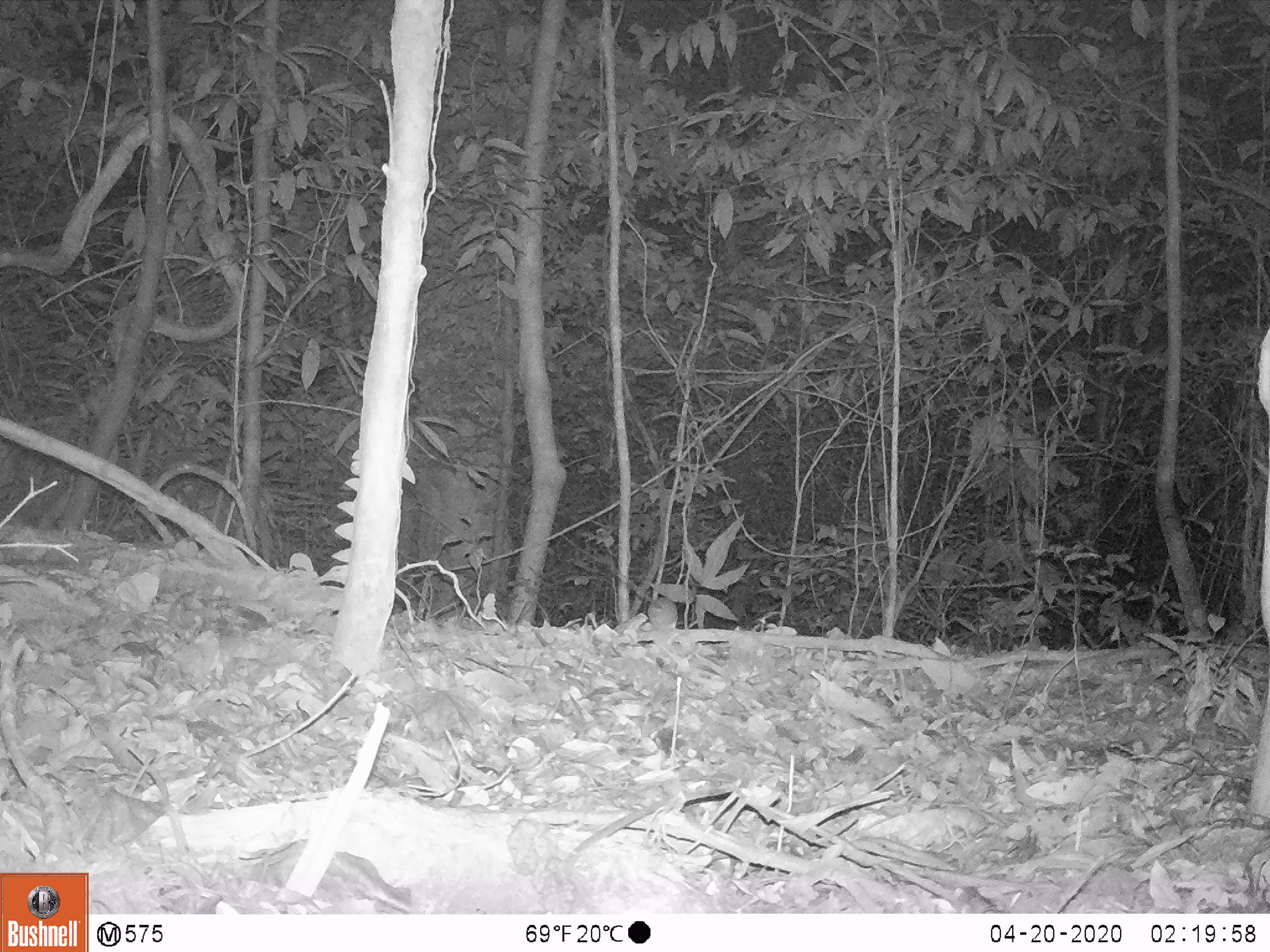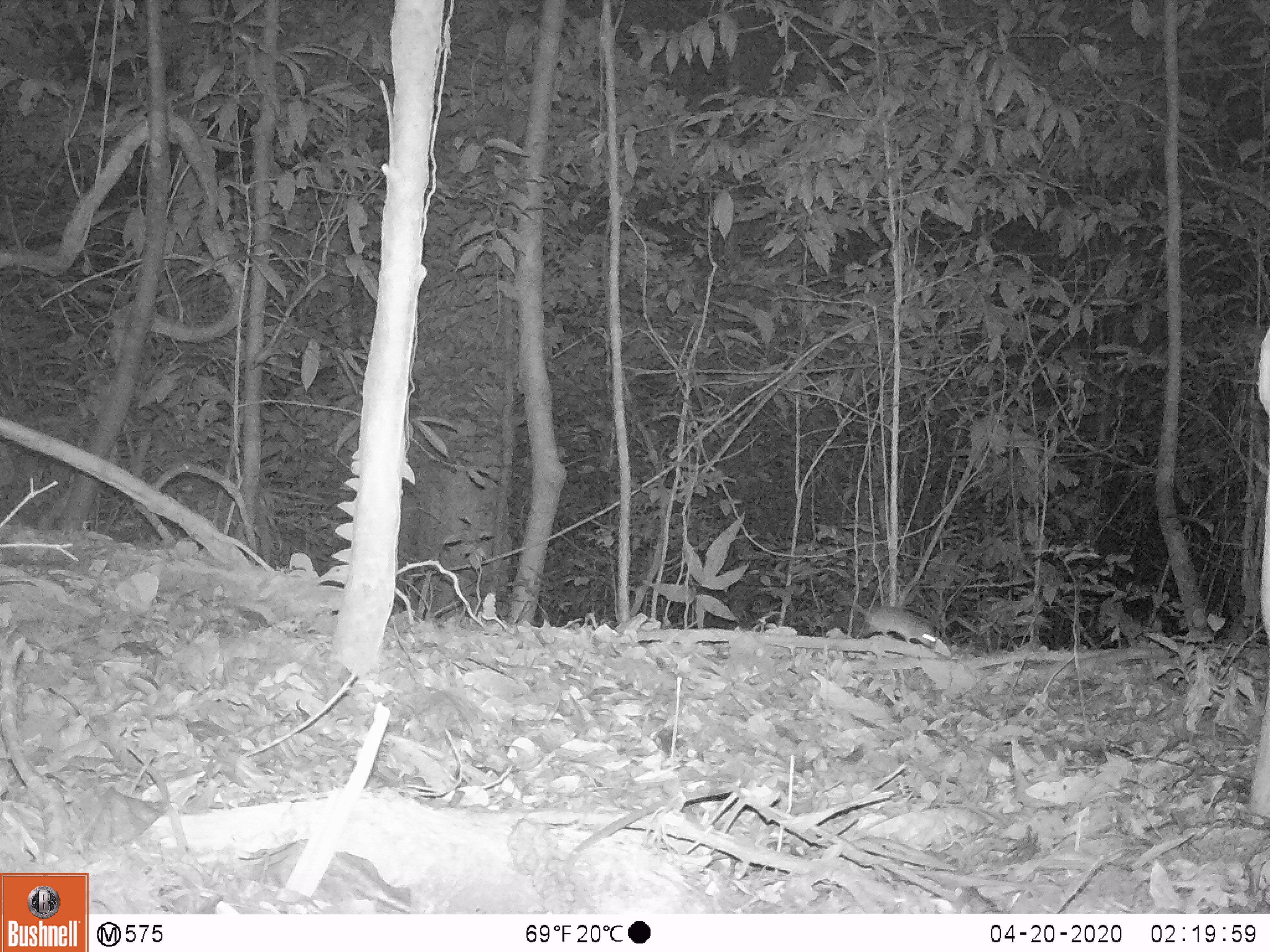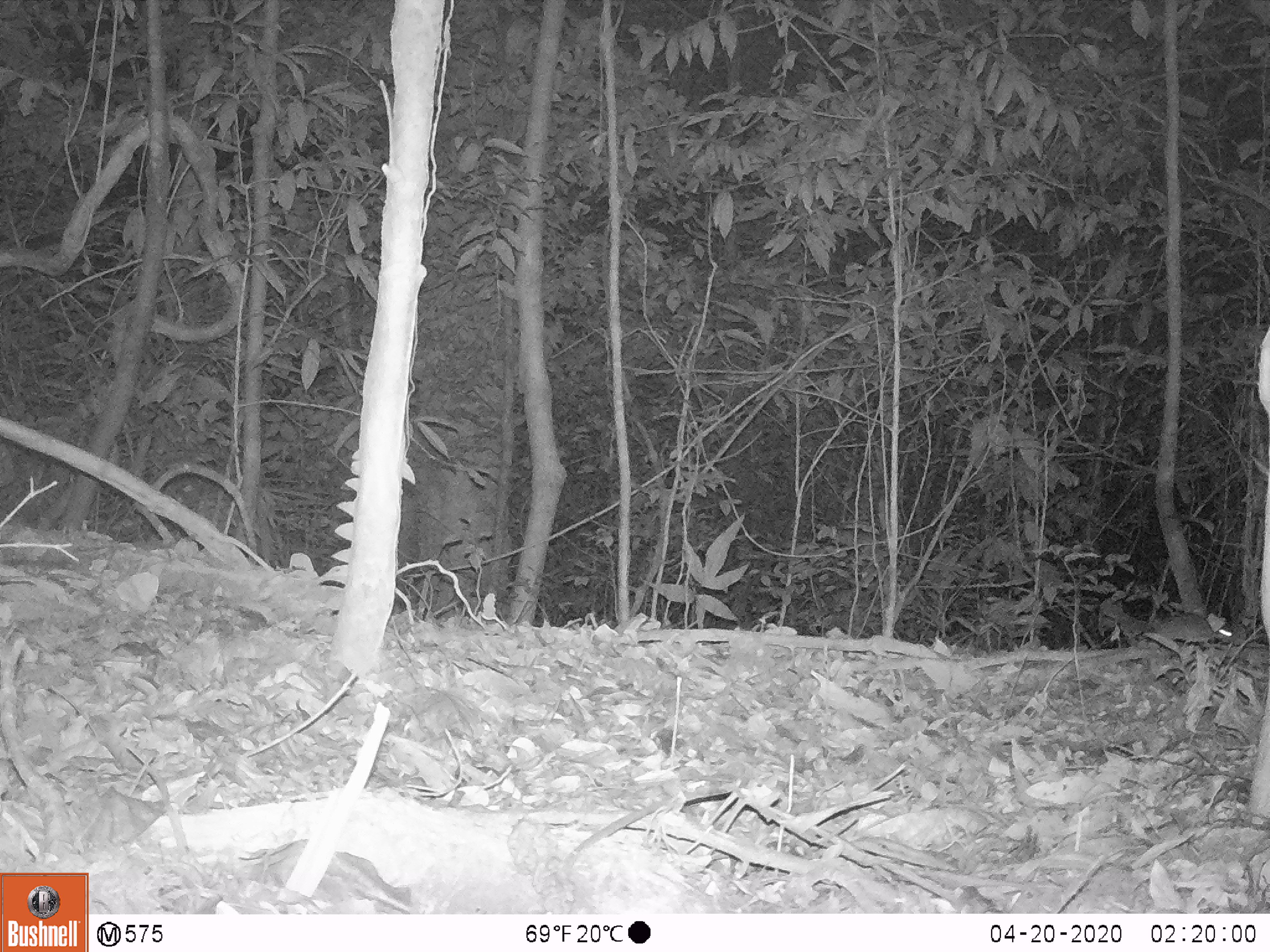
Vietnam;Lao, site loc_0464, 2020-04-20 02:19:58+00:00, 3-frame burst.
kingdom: Animalia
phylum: Chordata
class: Mammalia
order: Rodentia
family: Muridae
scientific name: Muridae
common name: old-world mice and rats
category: unidentified murid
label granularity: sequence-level